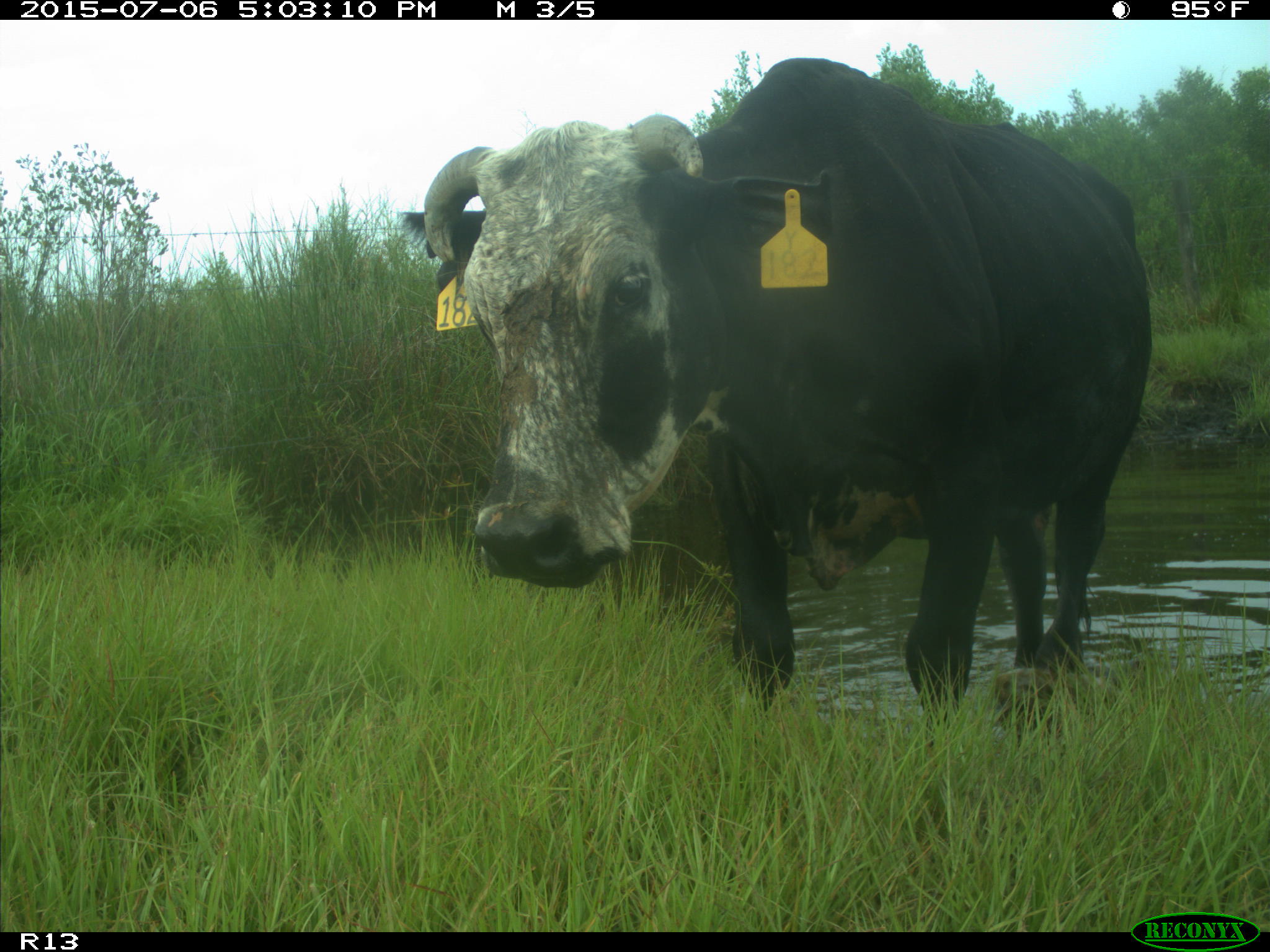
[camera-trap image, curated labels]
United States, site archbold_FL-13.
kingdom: Animalia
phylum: Chordata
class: Mammalia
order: Artiodactyla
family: Bovidae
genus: Bos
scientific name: Bos taurus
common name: domestic cow